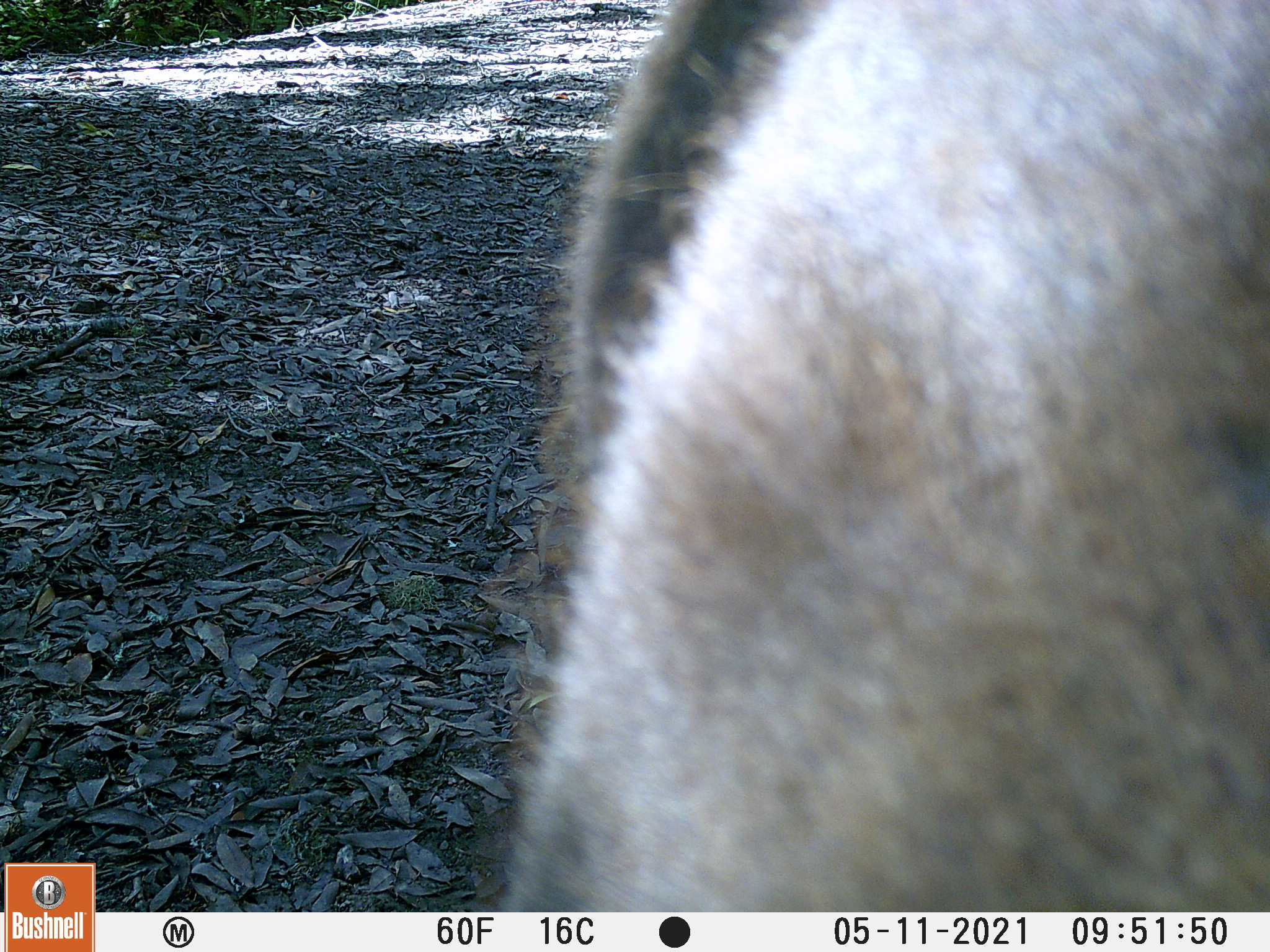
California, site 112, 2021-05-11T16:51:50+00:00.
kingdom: Animalia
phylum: Chordata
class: Mammalia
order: Artiodactyla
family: Cervidae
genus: Odocoileus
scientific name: Odocoileus hemionus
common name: mule deer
Mule deer (Odocoileus hemionus).